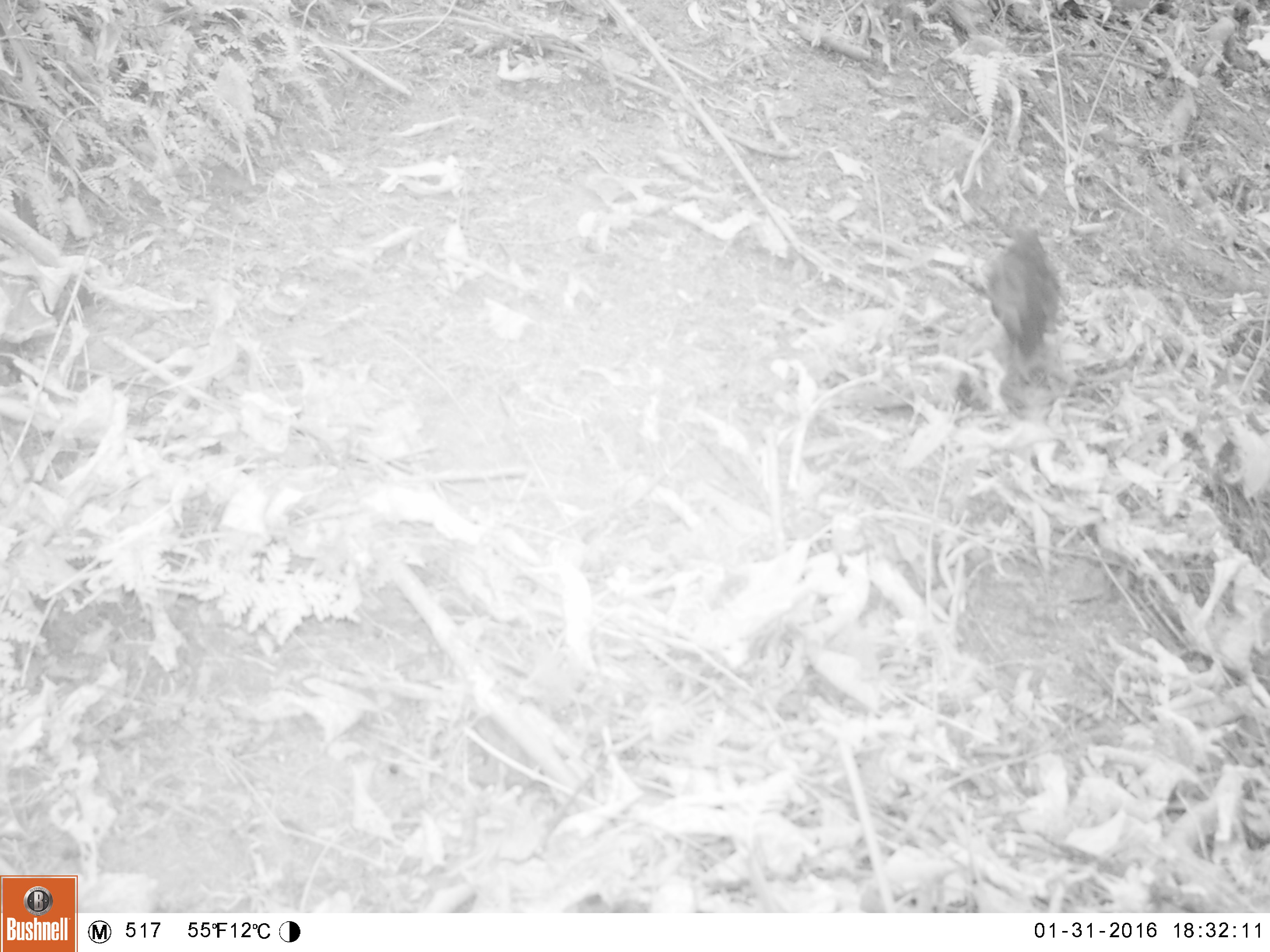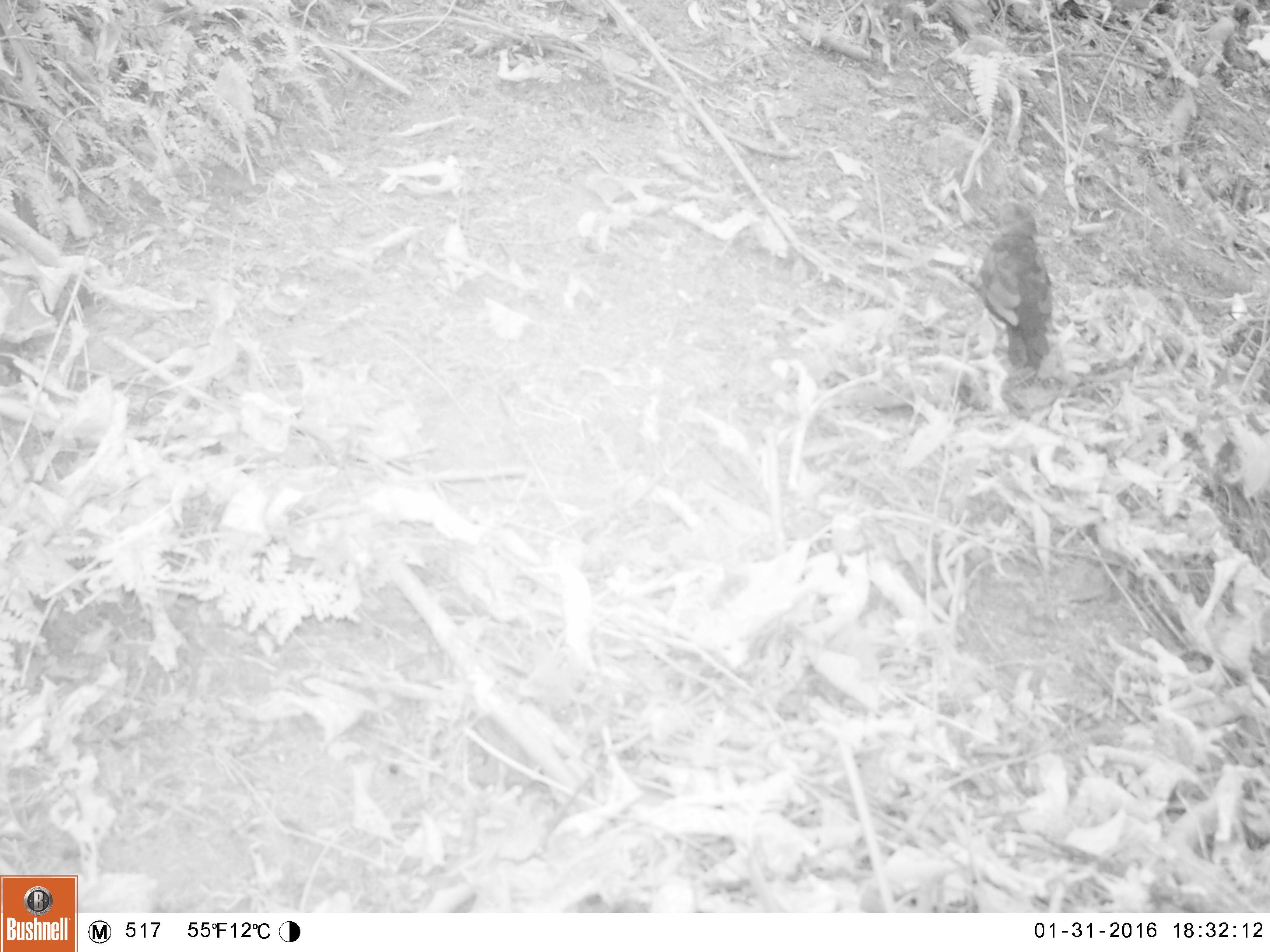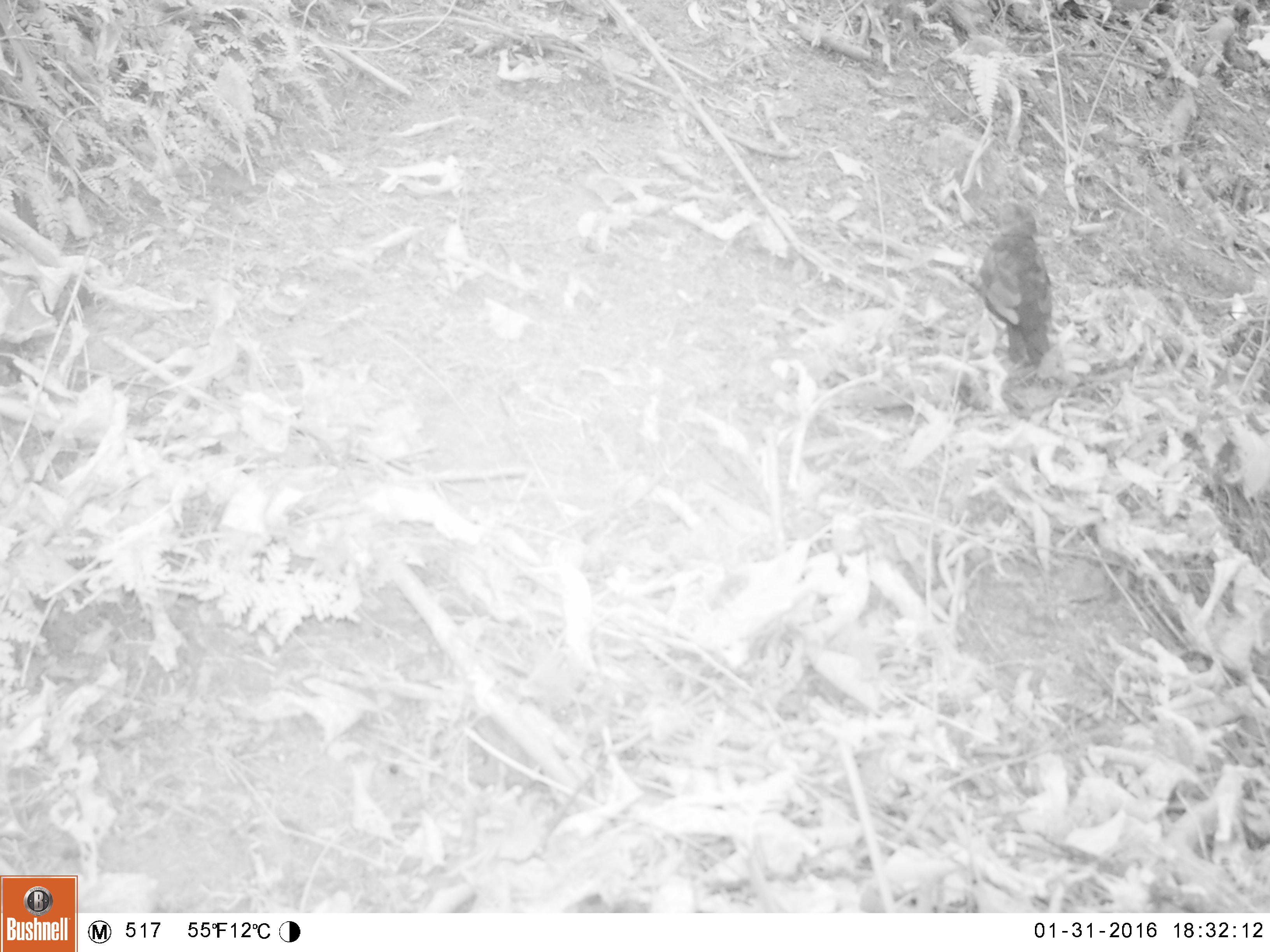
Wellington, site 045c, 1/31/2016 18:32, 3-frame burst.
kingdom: Animalia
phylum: Chordata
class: Aves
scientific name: Aves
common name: bird